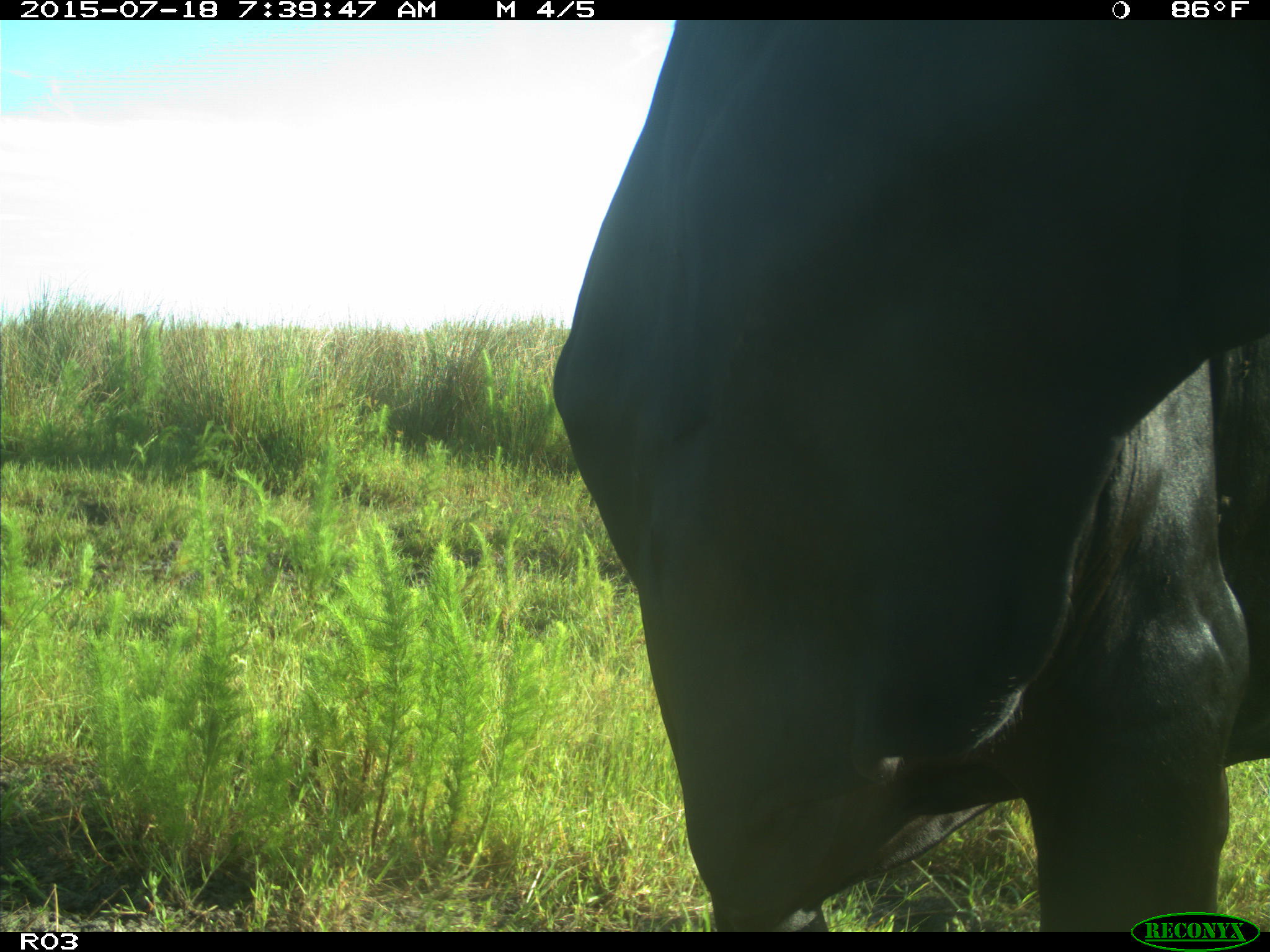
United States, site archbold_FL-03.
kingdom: Animalia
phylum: Chordata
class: Mammalia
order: Artiodactyla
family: Bovidae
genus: Bos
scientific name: Bos taurus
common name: domestic cow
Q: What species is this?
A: Bos taurus (domestic cow).